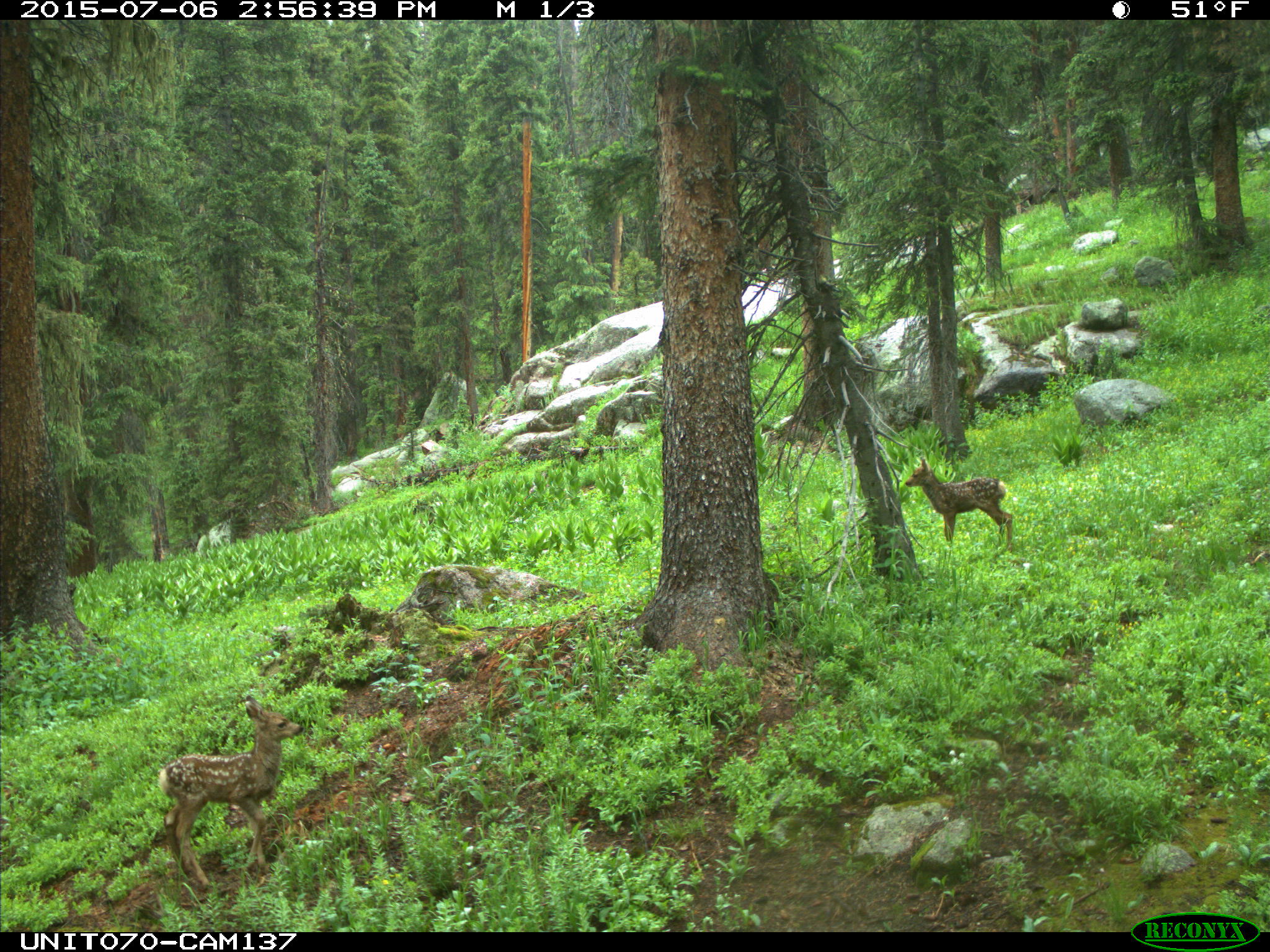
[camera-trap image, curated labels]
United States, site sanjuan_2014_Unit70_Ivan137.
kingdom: Animalia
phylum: Chordata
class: Mammalia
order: Artiodactyla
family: Cervidae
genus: Odocoileus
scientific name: Odocoileus hemionus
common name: mule deer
Odocoileus hemionus (mule deer).